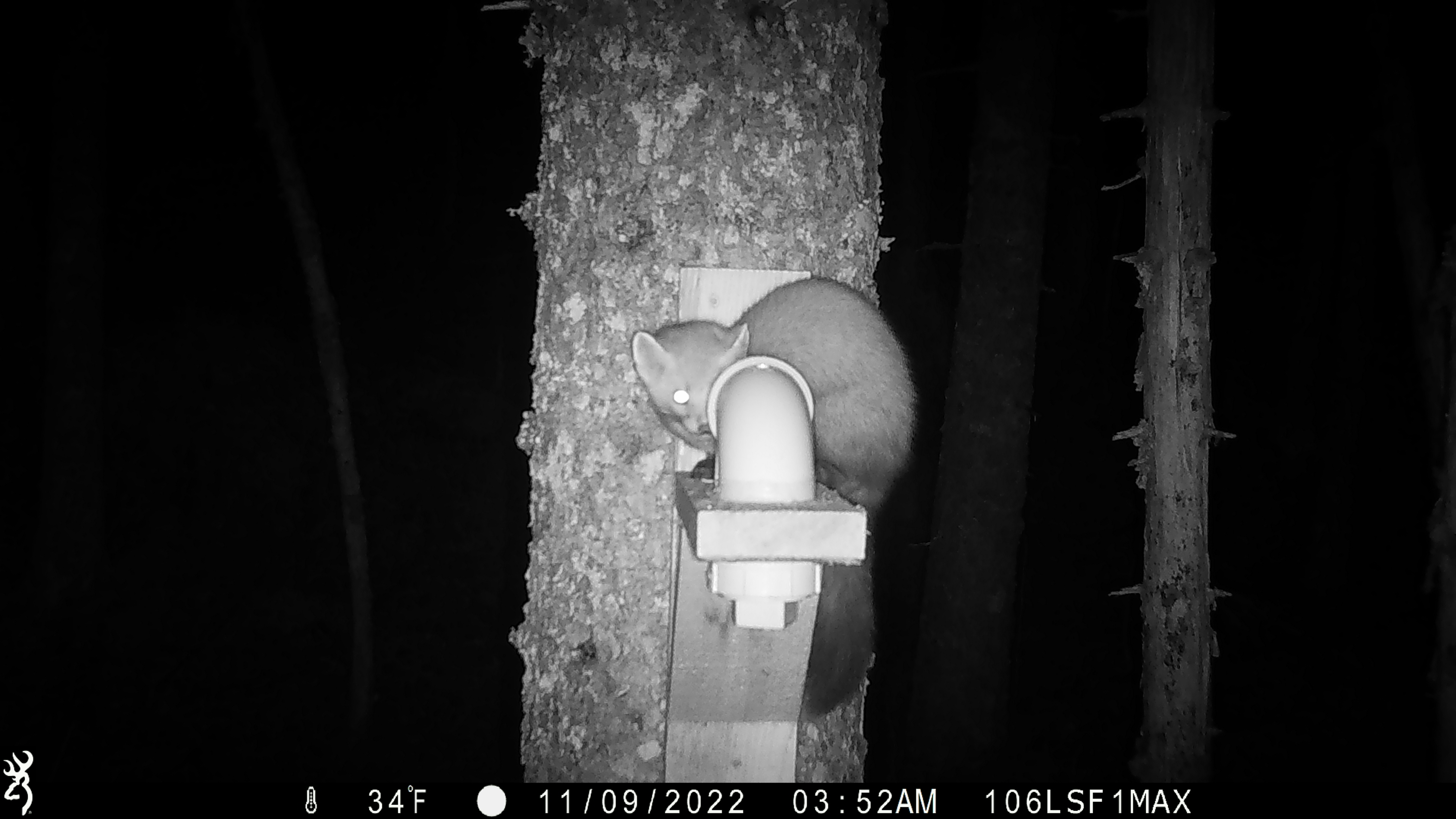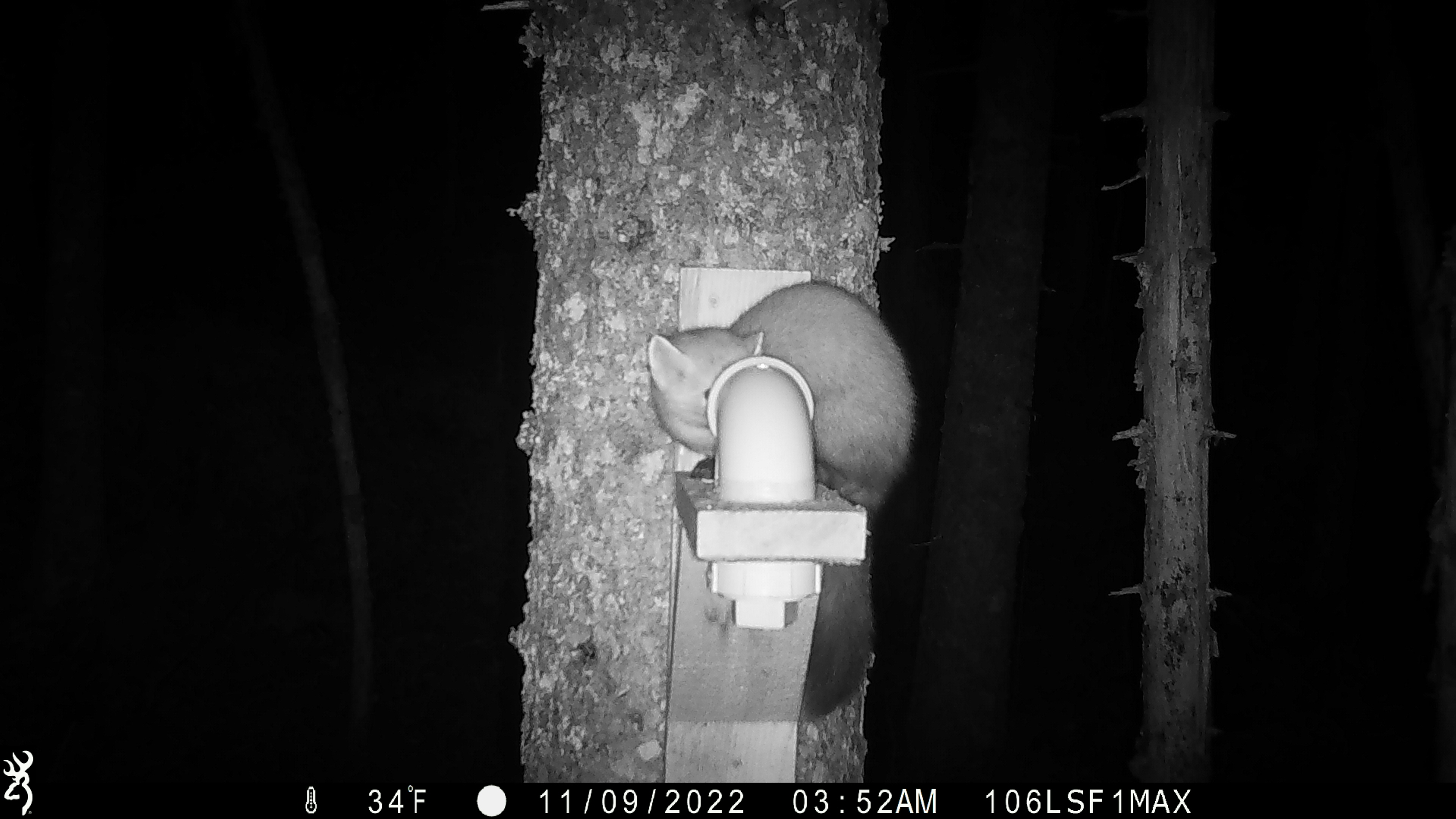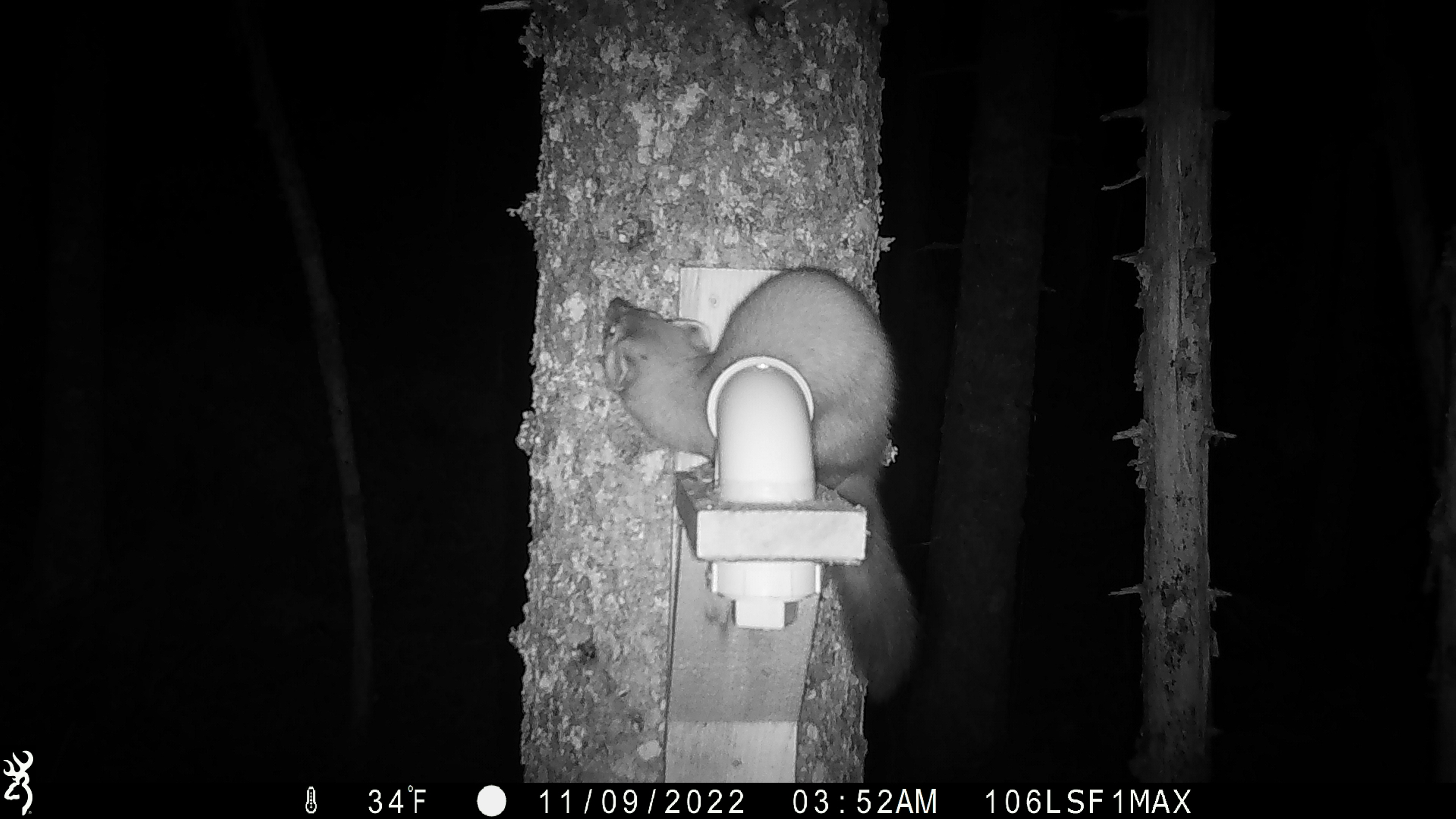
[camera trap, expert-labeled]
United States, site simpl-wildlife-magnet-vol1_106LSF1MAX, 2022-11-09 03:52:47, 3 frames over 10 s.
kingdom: Animalia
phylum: Chordata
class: Mammalia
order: Carnivora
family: Mustelidae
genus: Martes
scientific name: Martes americana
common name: american marten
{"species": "american marten (Martes americana)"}